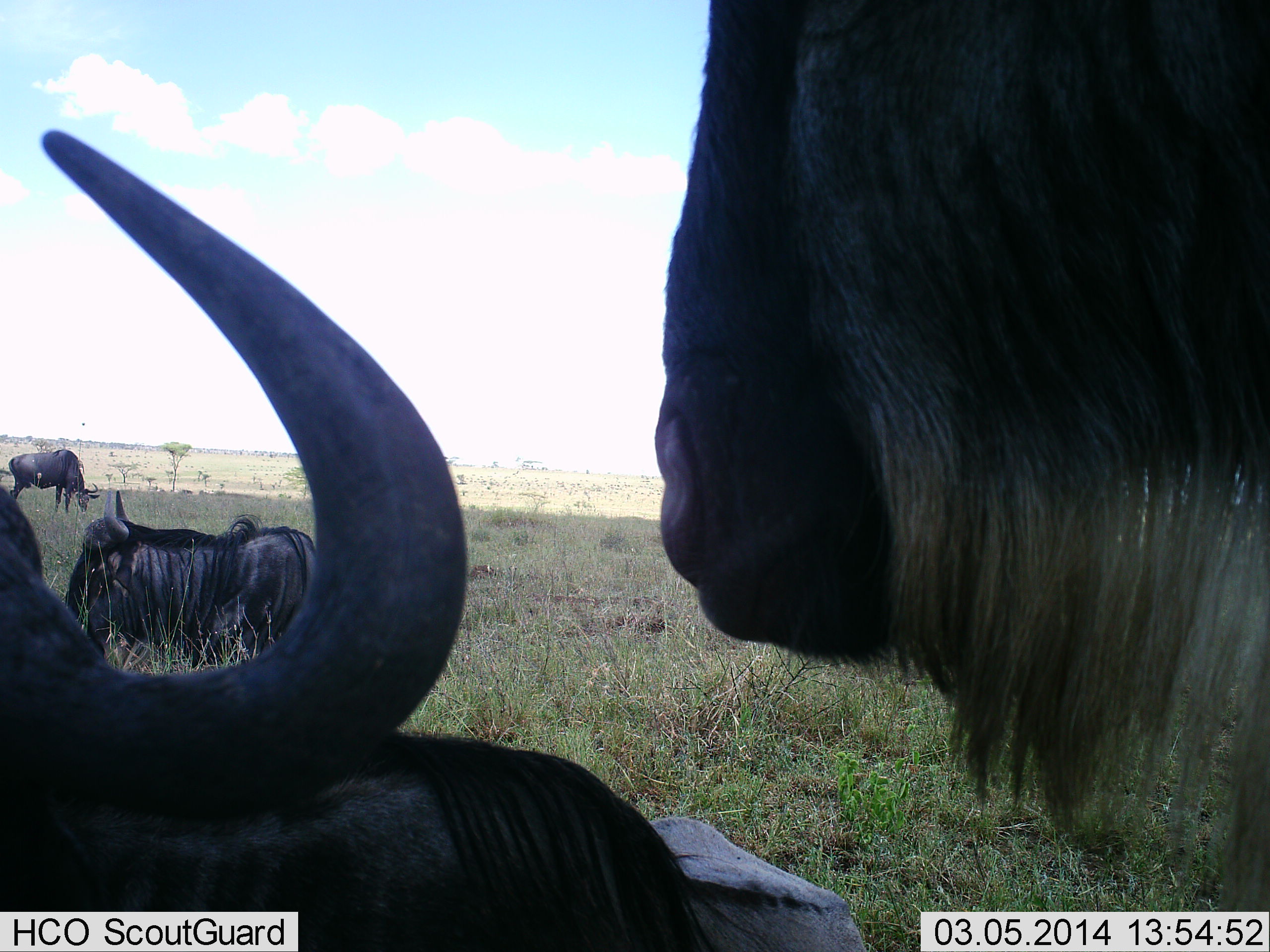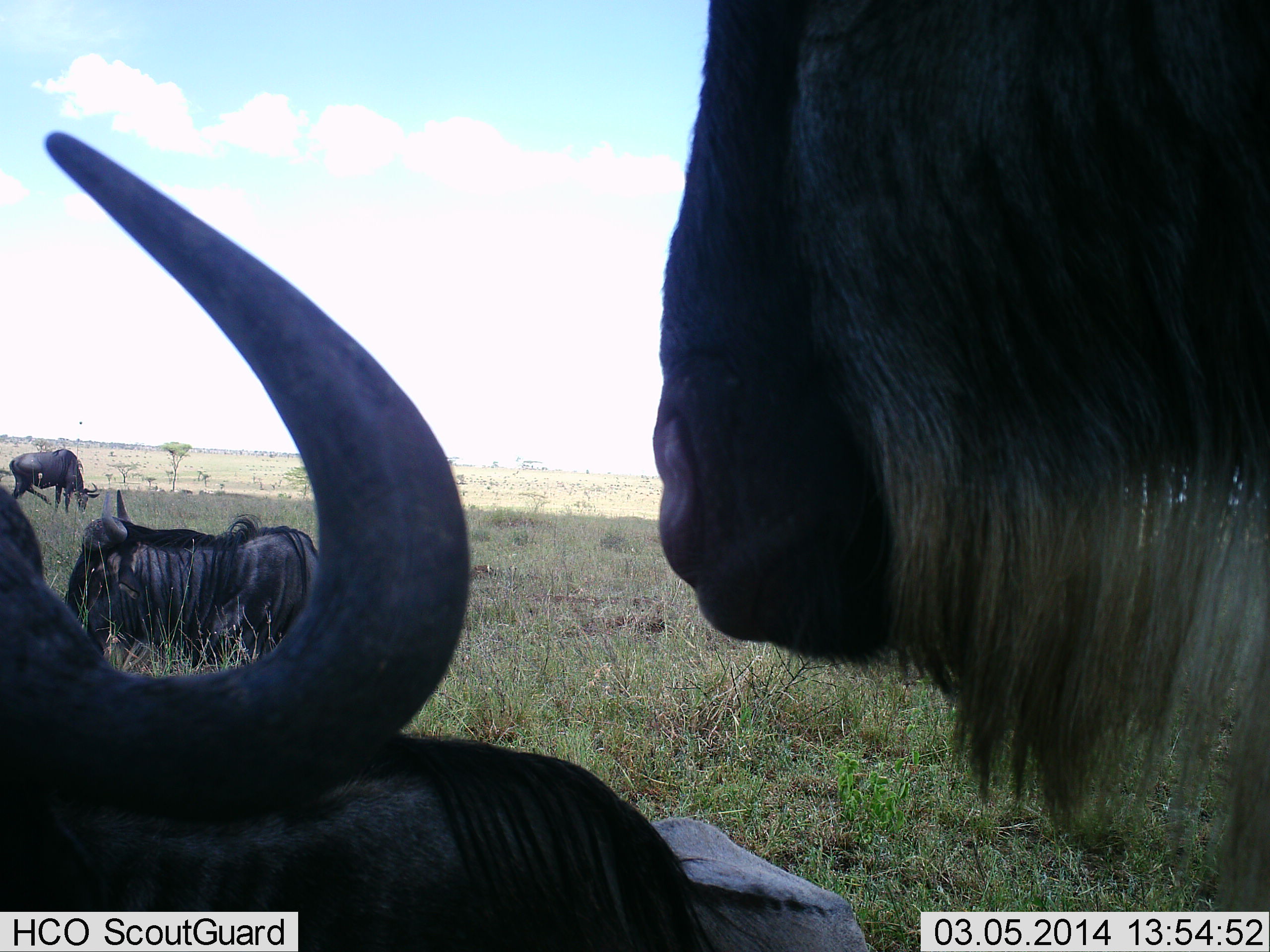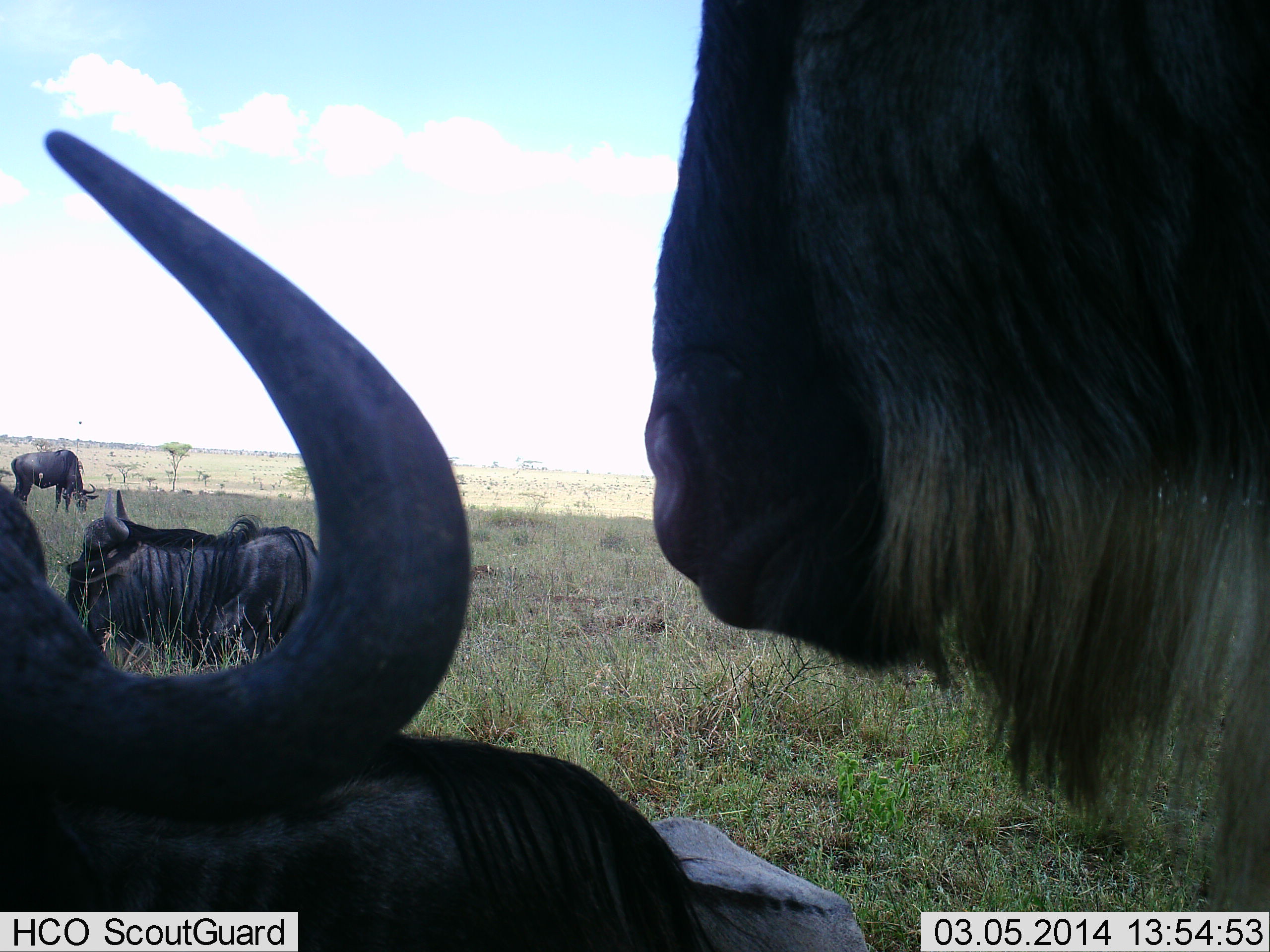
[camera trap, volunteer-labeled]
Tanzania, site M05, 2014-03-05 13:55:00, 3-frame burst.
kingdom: Animalia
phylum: Chordata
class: Mammalia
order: Artiodactyla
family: Bovidae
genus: Connochaetes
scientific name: Connochaetes taurinus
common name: blue wildebeest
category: wildebeest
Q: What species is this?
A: Wildebeest (blue wildebeest) (Connochaetes taurinus).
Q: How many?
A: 4.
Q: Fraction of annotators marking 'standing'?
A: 70%.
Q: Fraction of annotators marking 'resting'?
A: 90%.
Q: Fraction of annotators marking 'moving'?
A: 10%.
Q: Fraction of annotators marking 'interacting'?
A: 0%.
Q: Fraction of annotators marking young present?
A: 0%.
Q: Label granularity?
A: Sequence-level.